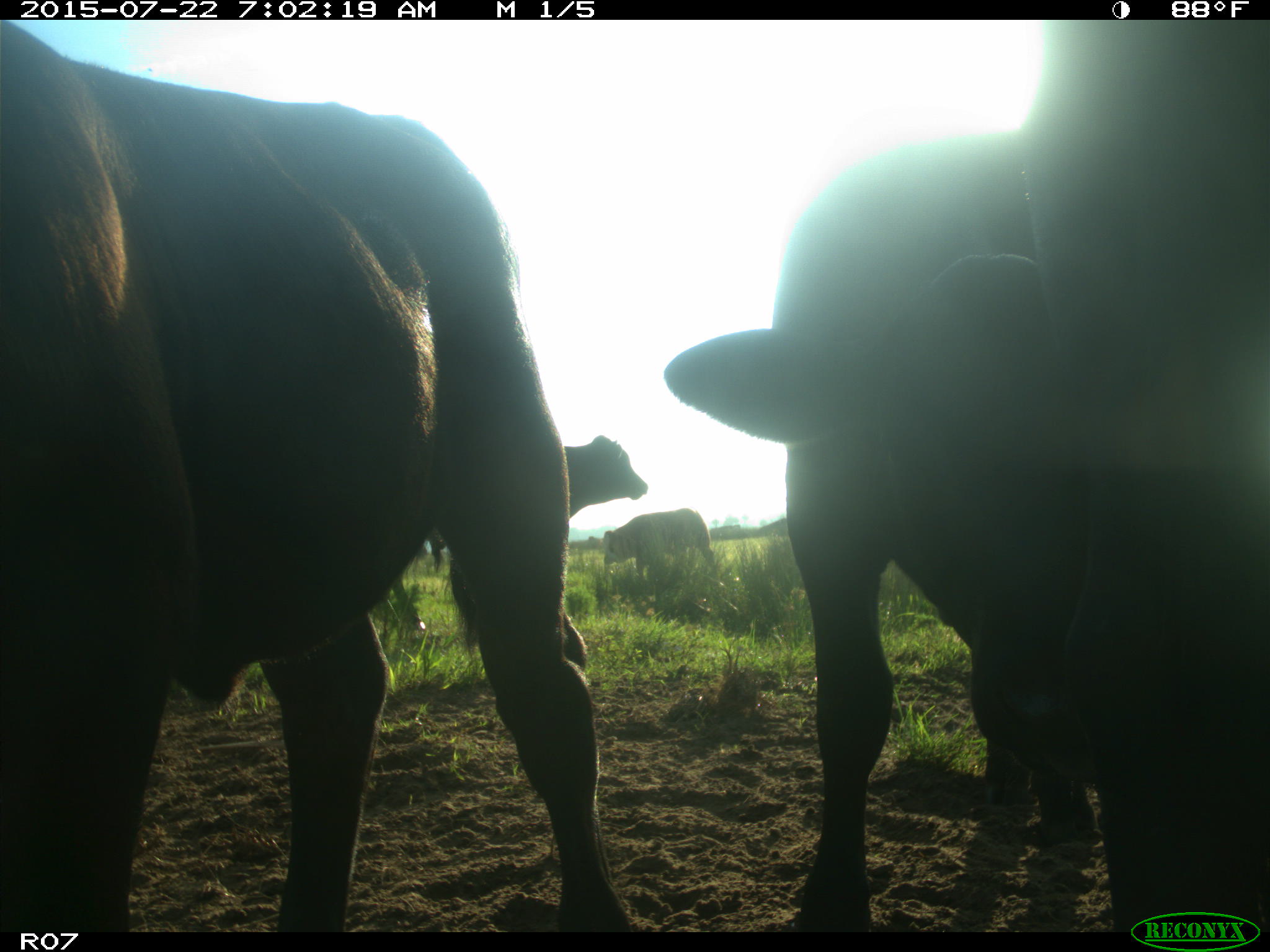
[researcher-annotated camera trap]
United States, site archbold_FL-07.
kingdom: Animalia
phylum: Chordata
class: Mammalia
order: Artiodactyla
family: Bovidae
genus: Bos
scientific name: Bos taurus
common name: domestic cow